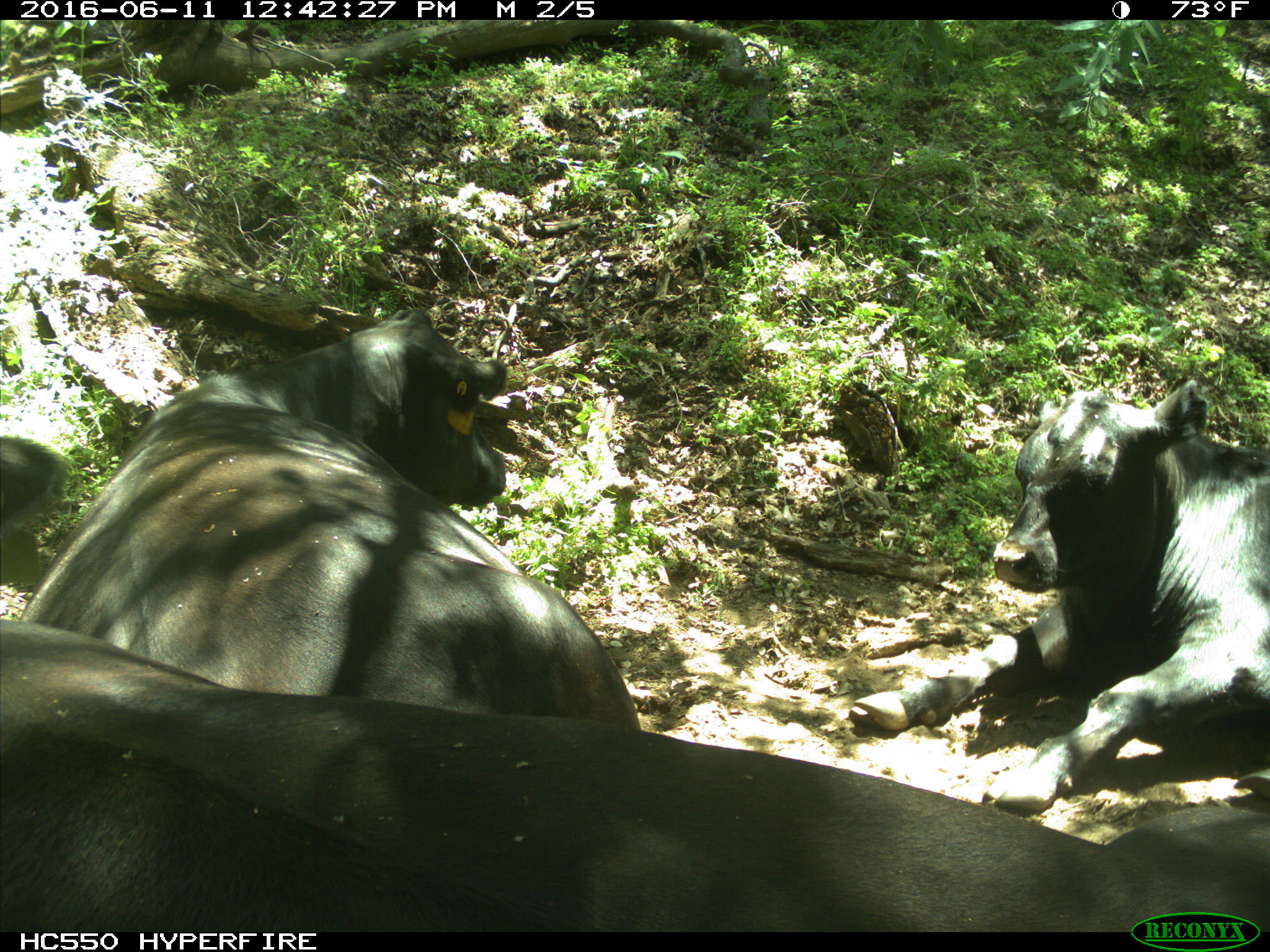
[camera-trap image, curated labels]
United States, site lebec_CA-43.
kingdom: Animalia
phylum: Chordata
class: Mammalia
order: Artiodactyla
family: Bovidae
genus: Bos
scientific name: Bos taurus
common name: domestic cow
Bos taurus (domestic cow).